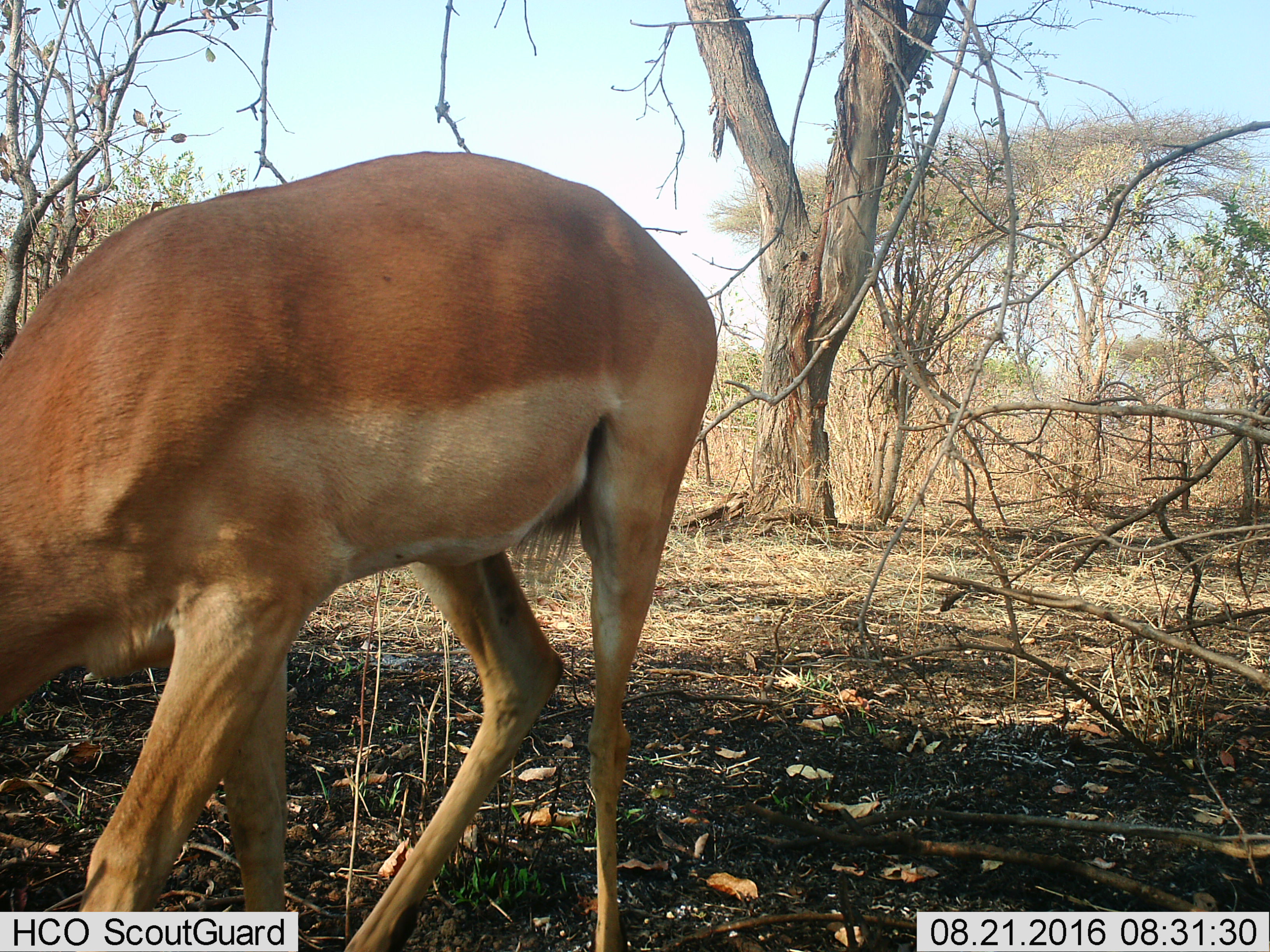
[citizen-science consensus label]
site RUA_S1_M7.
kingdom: Animalia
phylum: Chordata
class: Mammalia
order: Artiodactyla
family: Bovidae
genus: Aepyceros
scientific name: Aepyceros melampus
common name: impala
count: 1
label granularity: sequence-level